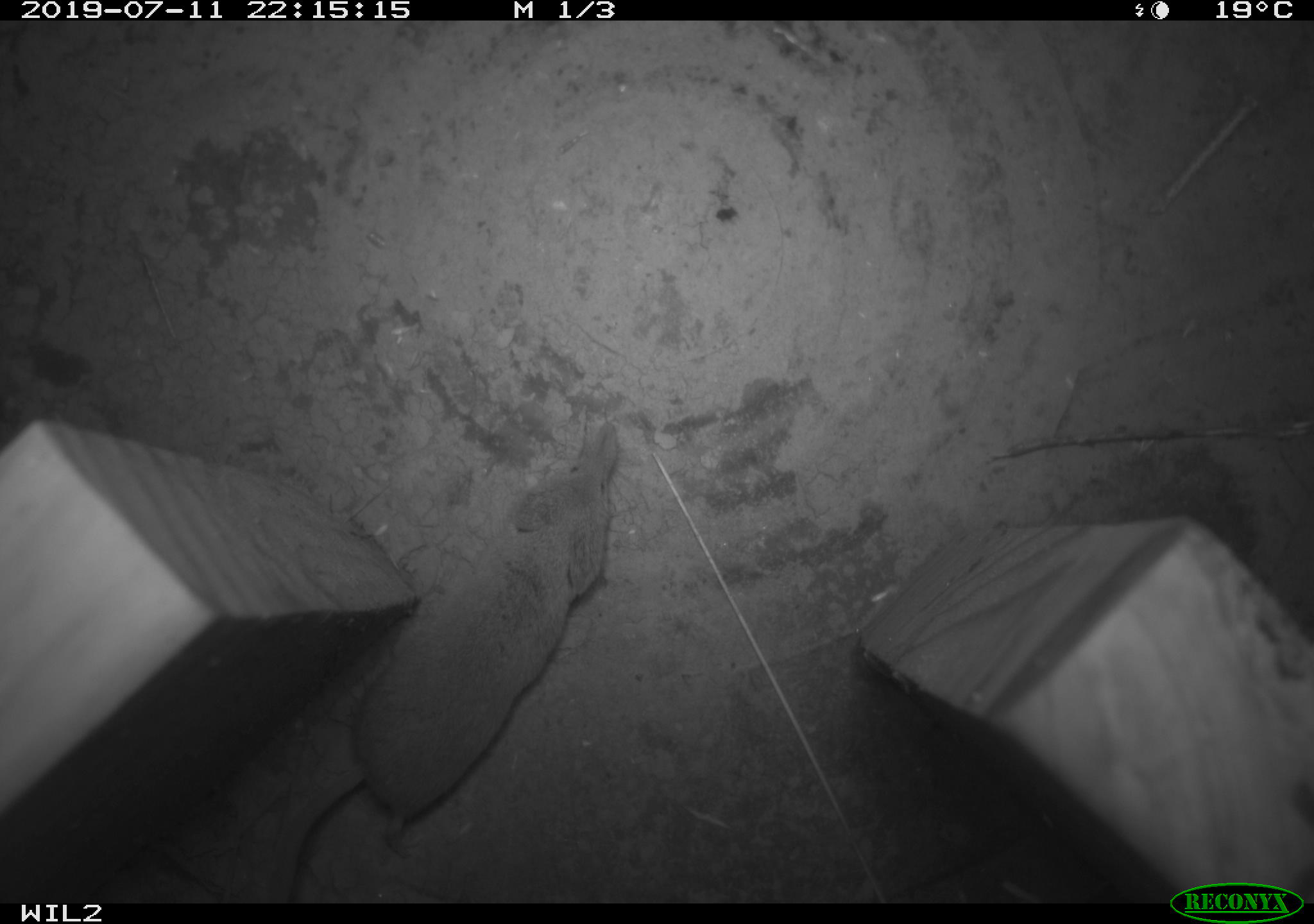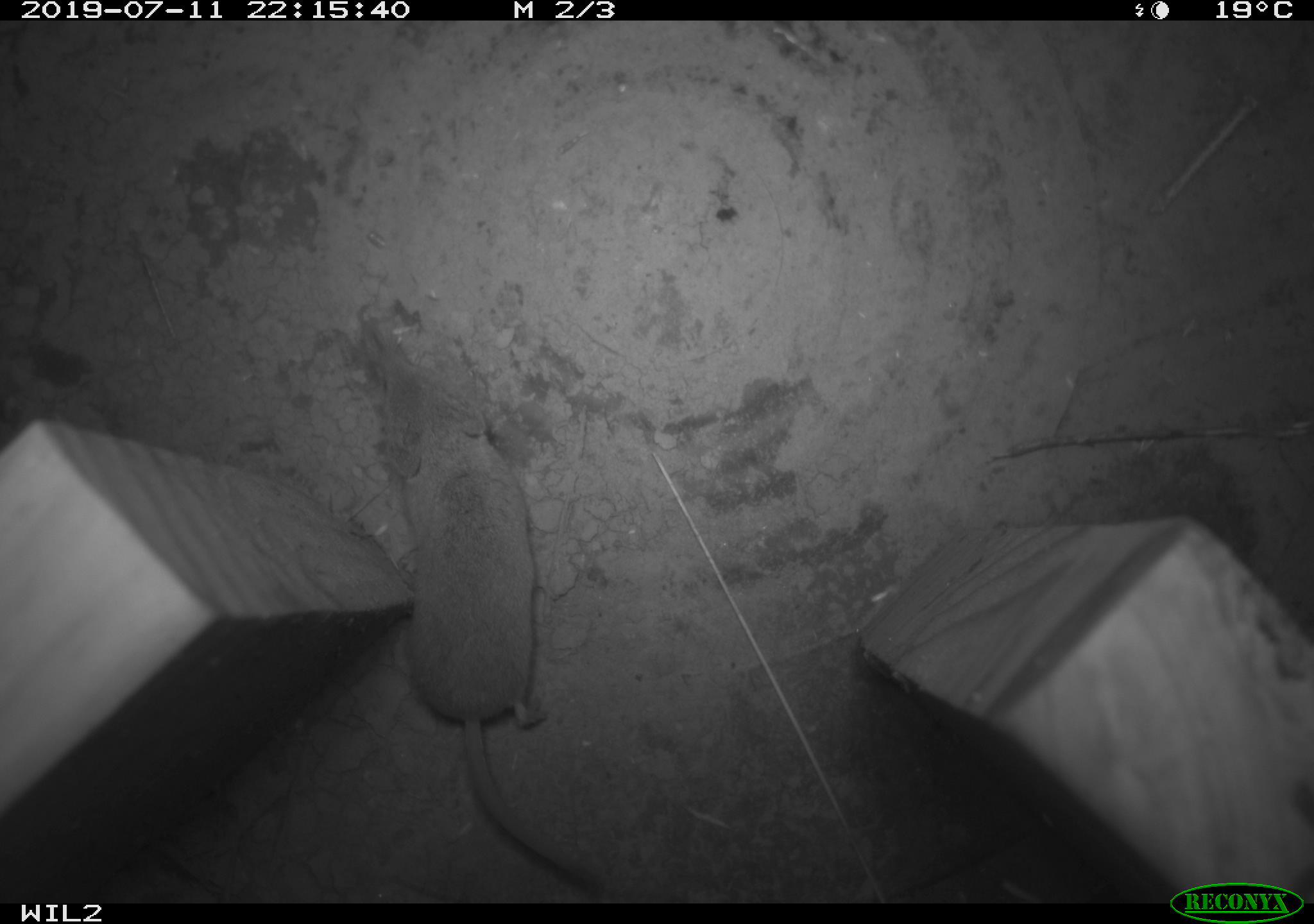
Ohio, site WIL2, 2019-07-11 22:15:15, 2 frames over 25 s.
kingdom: Animalia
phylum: Chordata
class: Mammalia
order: Eulipotyphla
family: Soricidae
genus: Sorex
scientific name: Sorex cinereus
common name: masked shrew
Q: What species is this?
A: Masked shrew (Sorex cinereus).